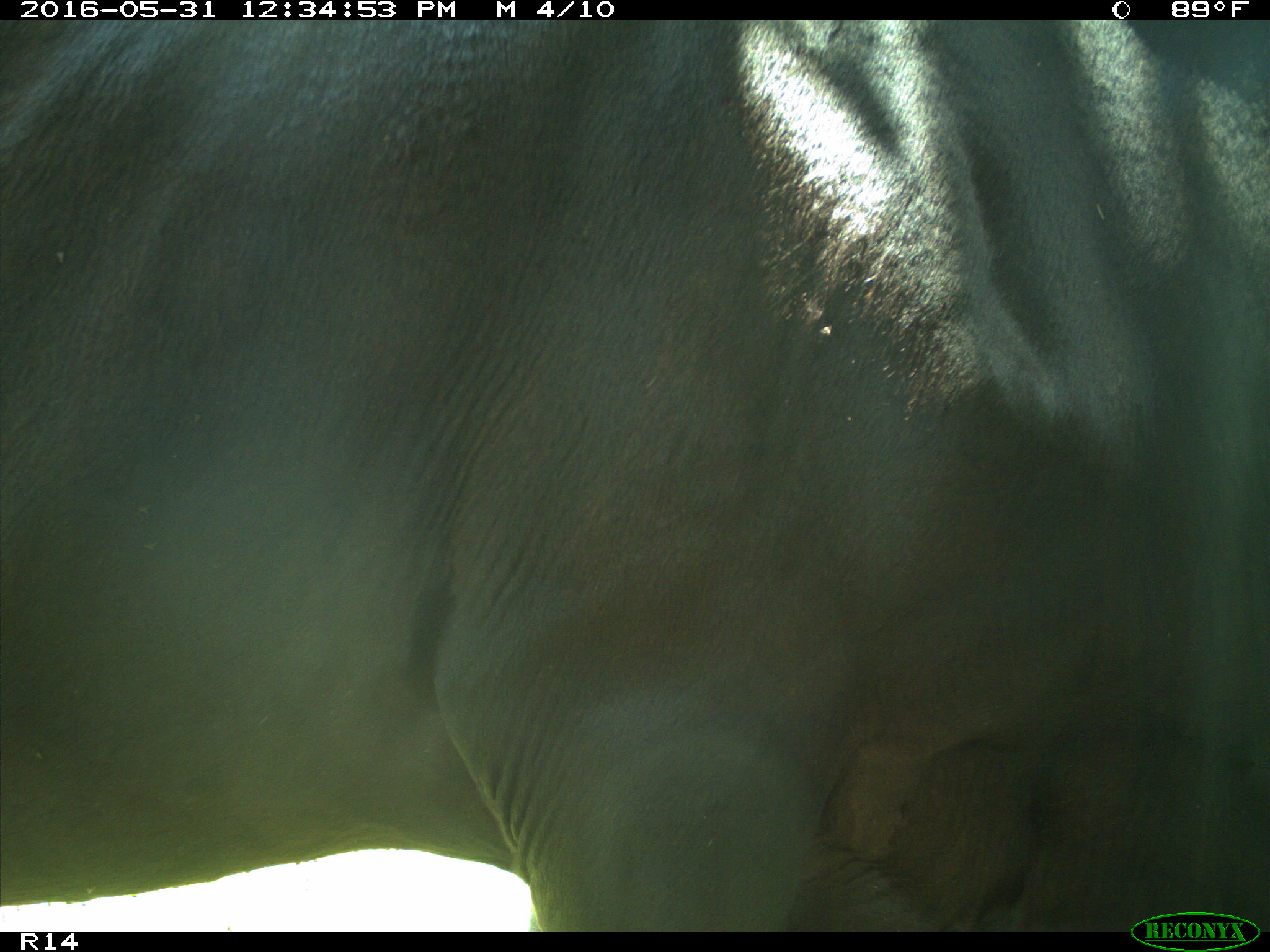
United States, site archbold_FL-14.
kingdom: Animalia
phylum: Chordata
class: Mammalia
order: Artiodactyla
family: Bovidae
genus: Bos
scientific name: Bos taurus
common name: domestic cow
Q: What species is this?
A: Bos taurus (domestic cow).